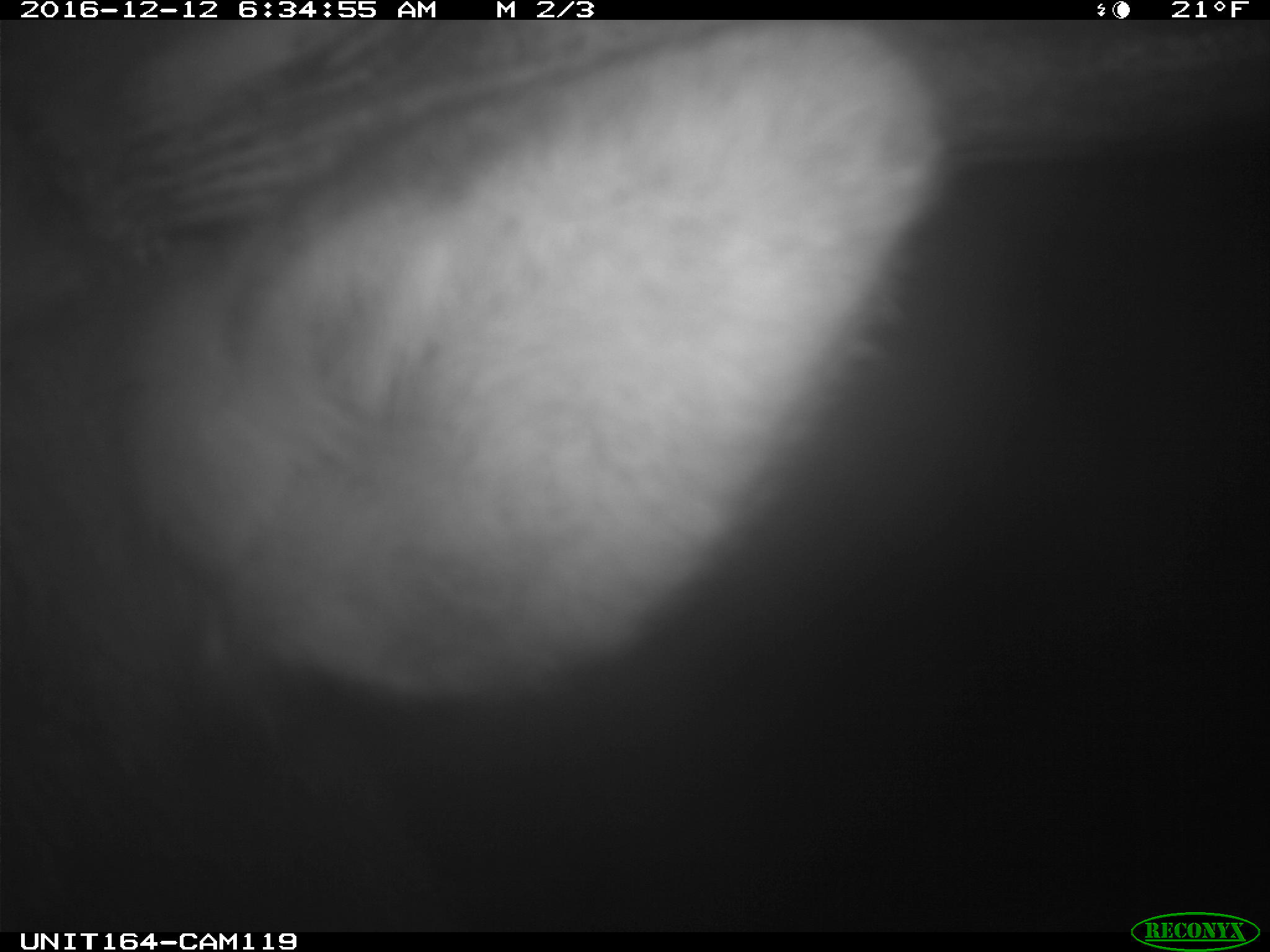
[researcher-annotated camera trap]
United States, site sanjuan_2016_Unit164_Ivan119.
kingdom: Animalia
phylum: Chordata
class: Mammalia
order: Artiodactyla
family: Cervidae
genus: Cervus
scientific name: Cervus elaphus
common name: red deer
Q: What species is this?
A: Cervus elaphus (red deer).